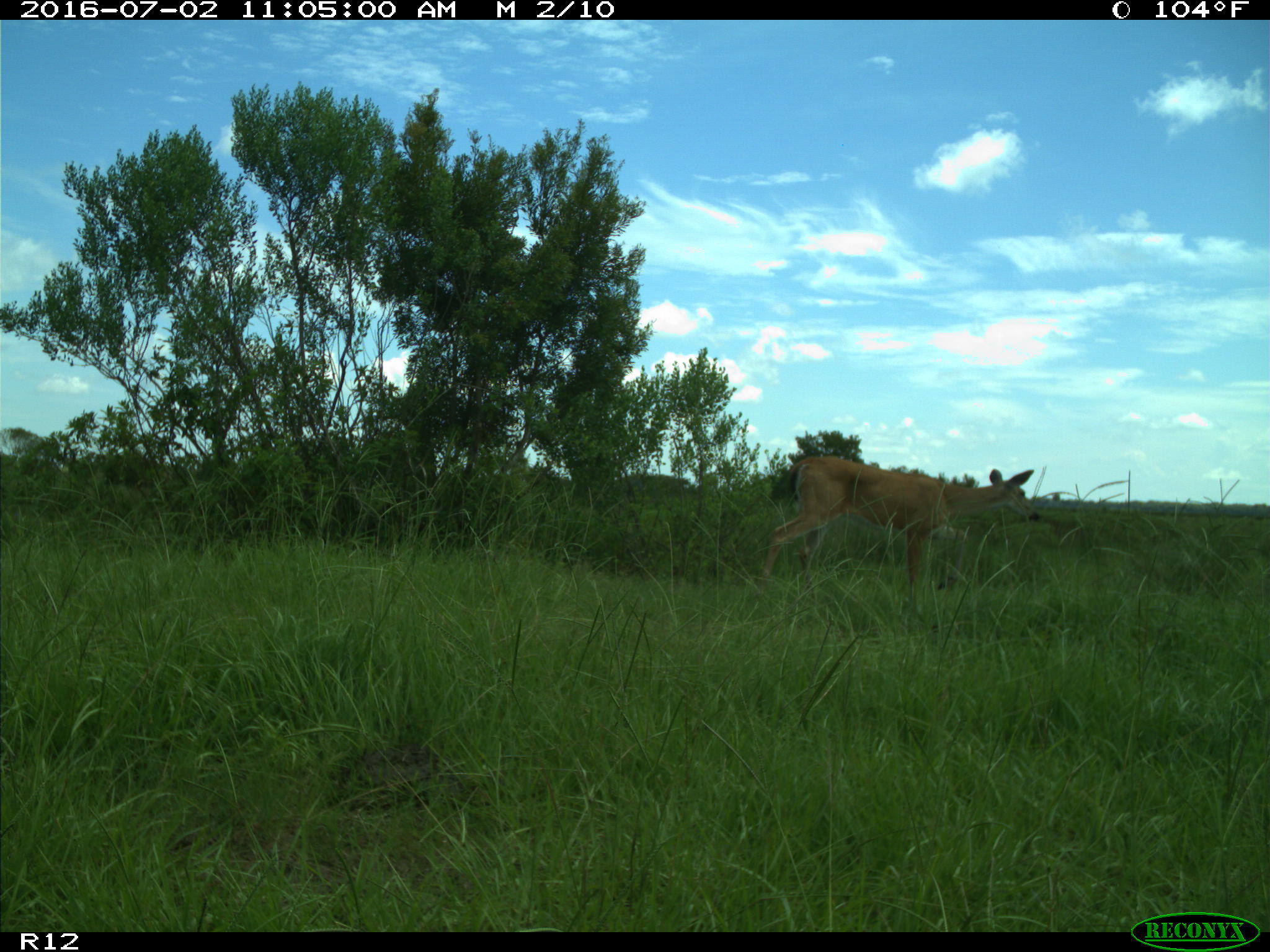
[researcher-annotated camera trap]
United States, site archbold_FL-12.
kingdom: Animalia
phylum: Chordata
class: Mammalia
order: Artiodactyla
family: Cervidae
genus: Odocoileus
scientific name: Odocoileus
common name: deer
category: unidentified deer